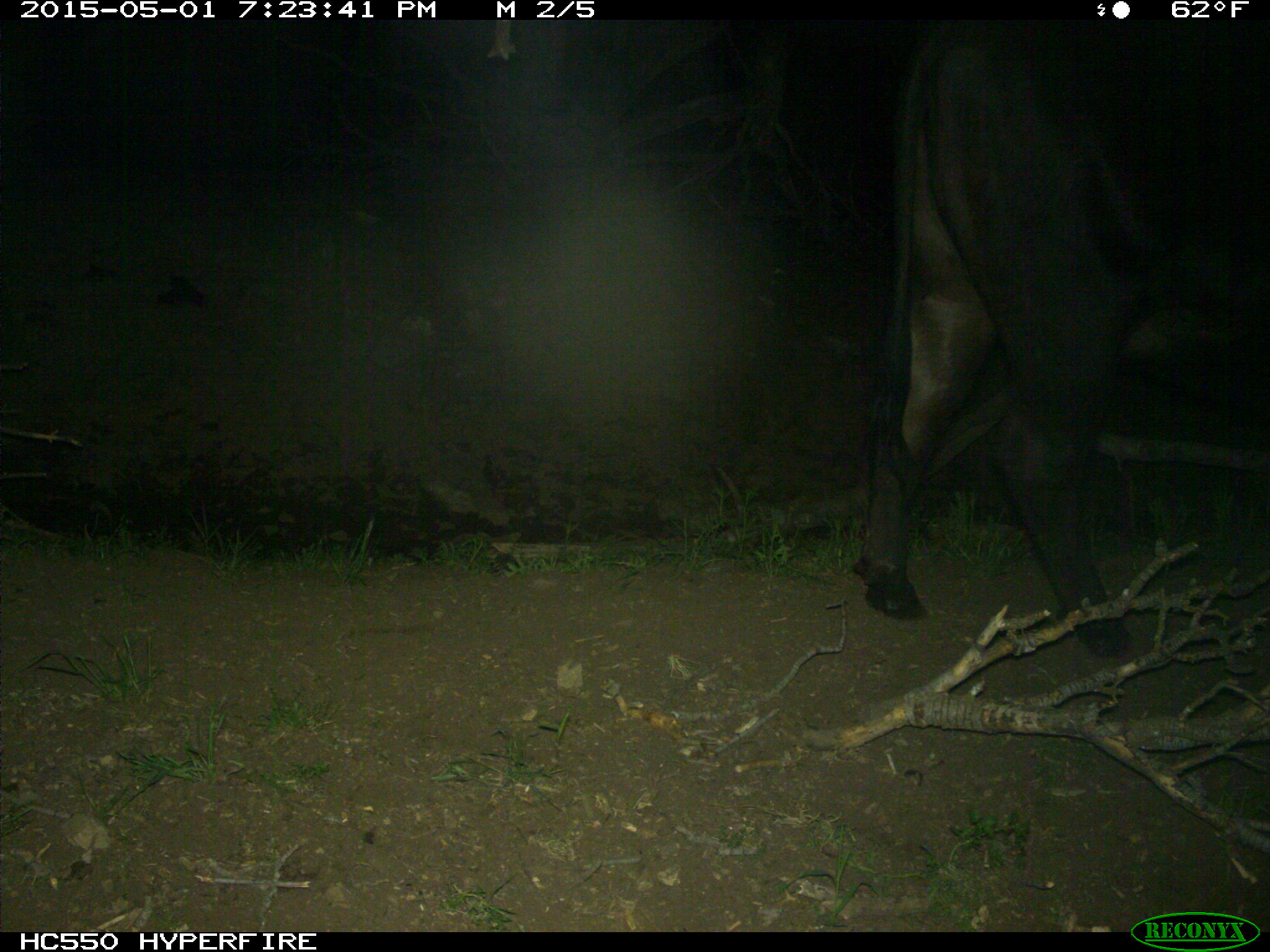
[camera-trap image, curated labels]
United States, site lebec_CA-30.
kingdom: Animalia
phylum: Chordata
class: Mammalia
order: Artiodactyla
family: Bovidae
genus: Bos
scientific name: Bos taurus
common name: domestic cow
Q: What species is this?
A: Bos taurus (domestic cow).